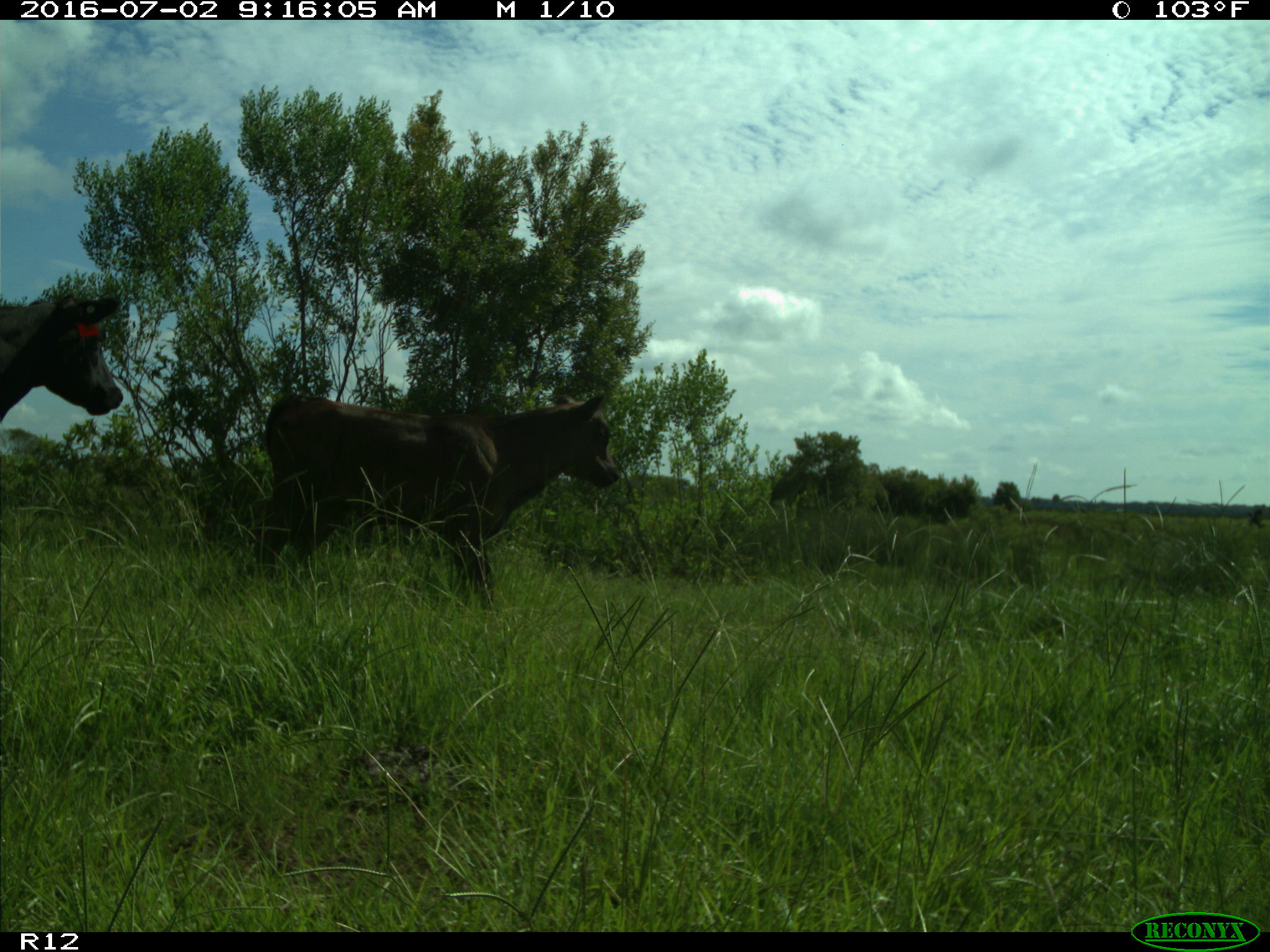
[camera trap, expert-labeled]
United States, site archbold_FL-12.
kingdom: Animalia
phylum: Chordata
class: Mammalia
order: Artiodactyla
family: Bovidae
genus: Bos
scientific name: Bos taurus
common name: domestic cow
Bos taurus (domestic cow).